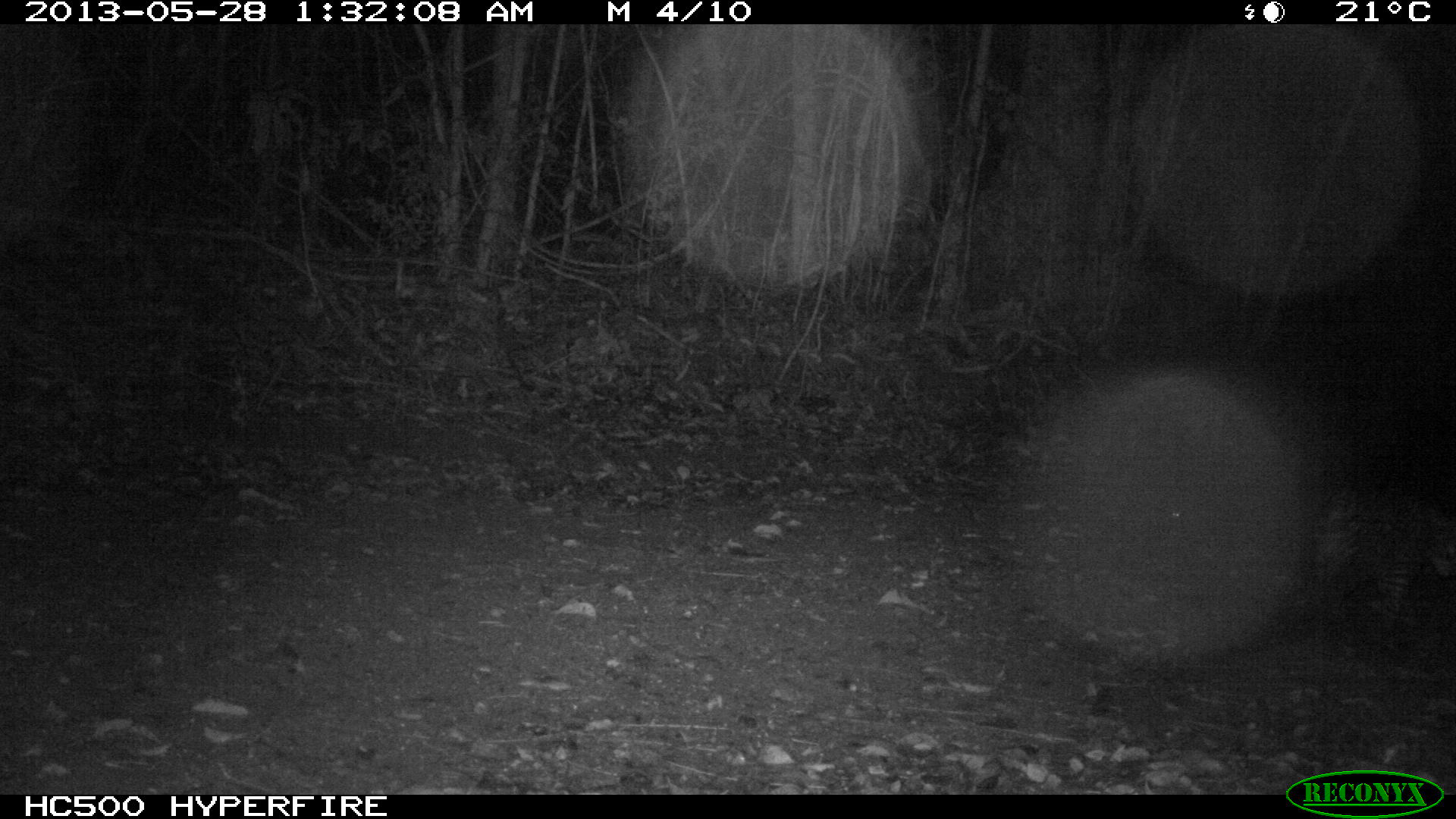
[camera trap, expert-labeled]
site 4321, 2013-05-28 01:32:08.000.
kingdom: Animalia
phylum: Chordata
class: Mammalia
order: Carnivora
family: Felidae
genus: Leopardus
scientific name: Leopardus pardalis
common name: ocelot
Leopardus pardalis (ocelot), count 1.